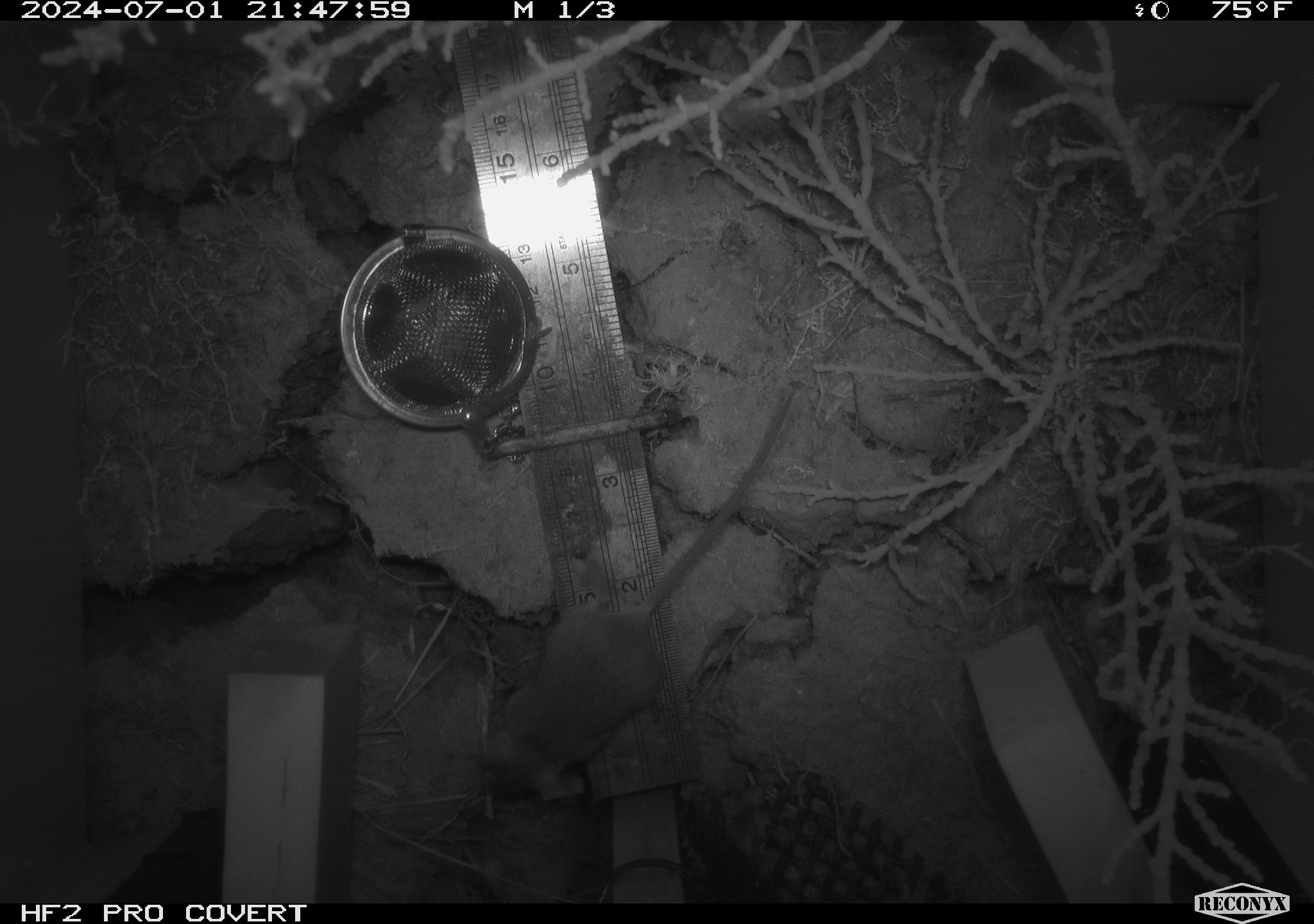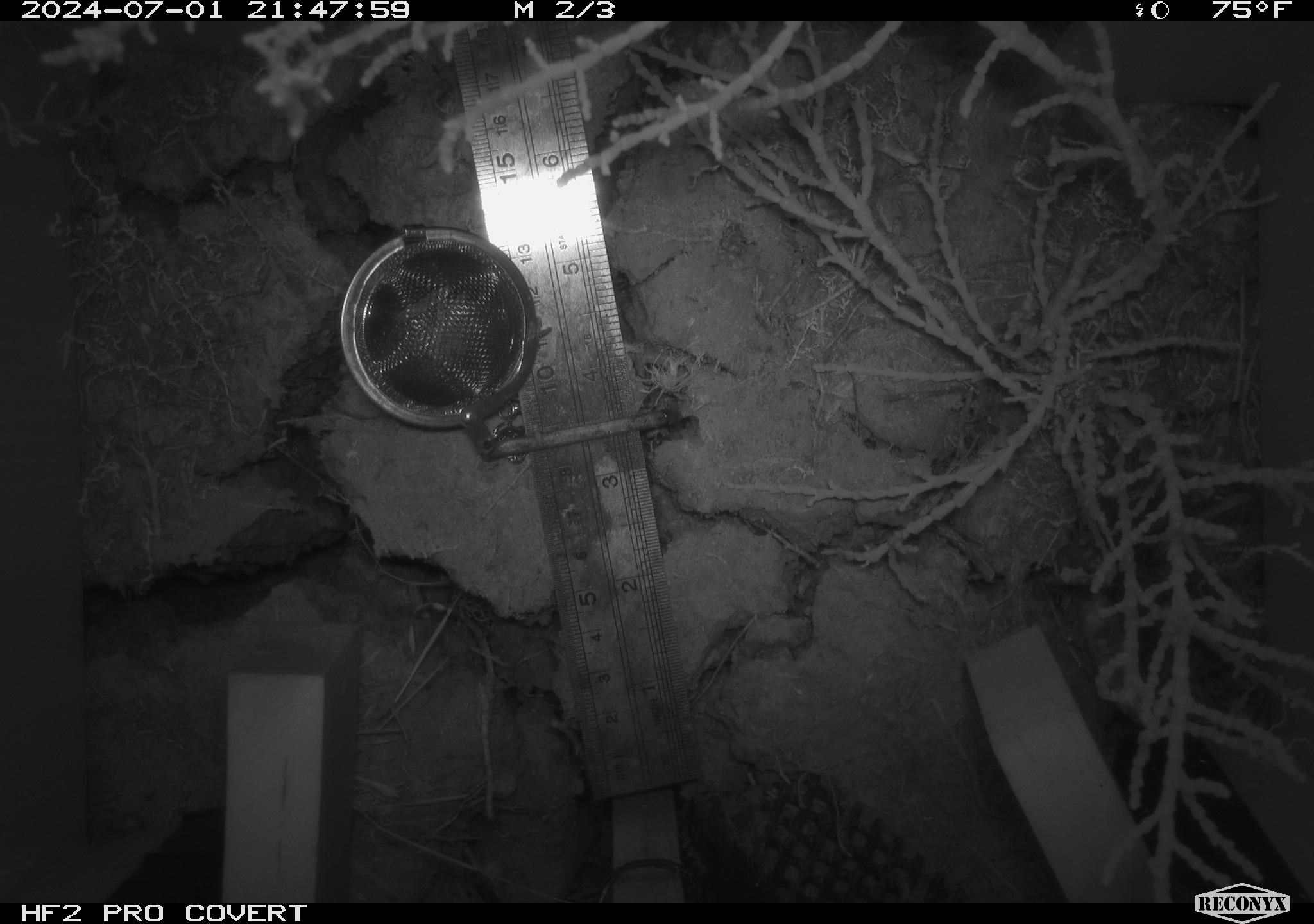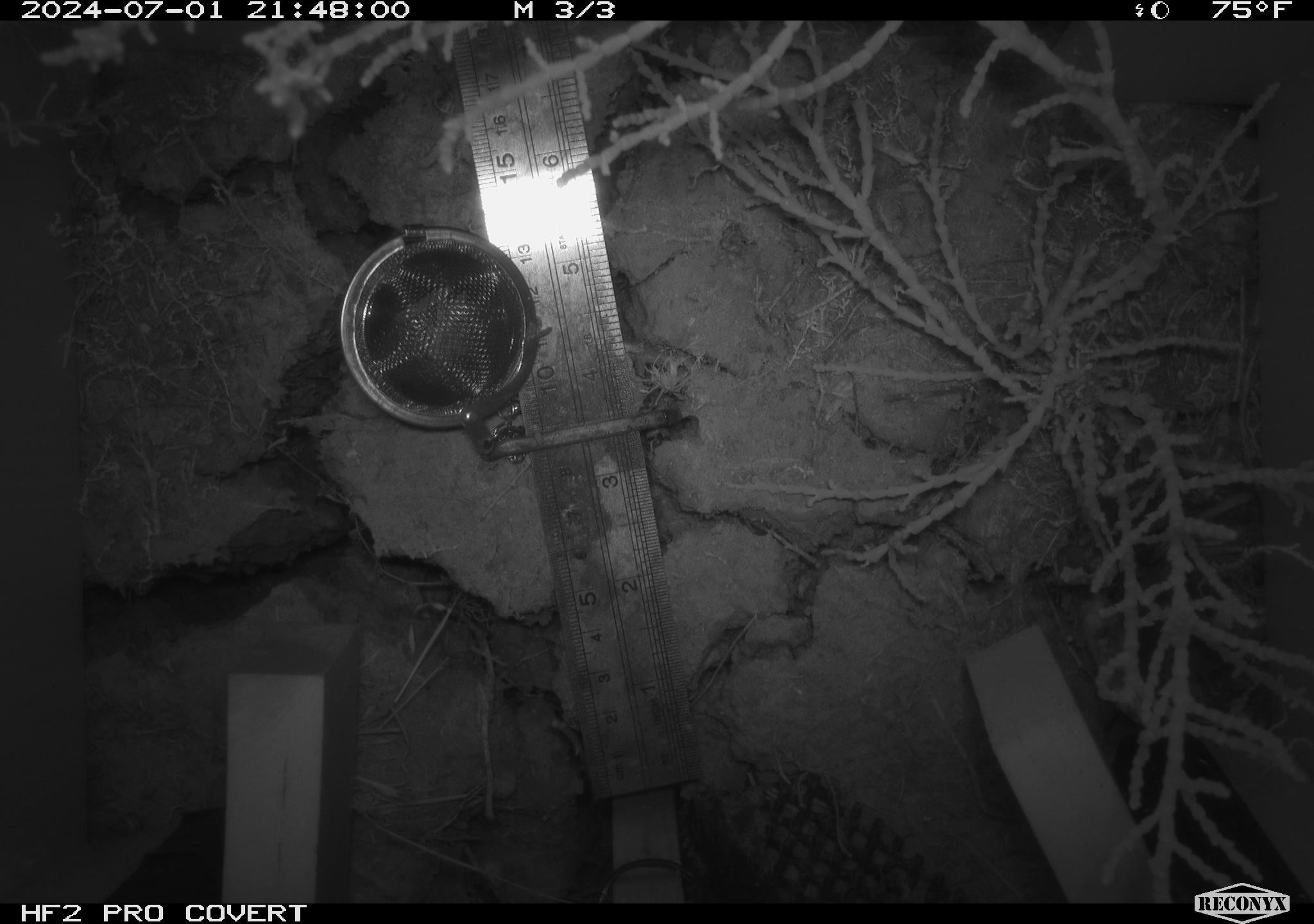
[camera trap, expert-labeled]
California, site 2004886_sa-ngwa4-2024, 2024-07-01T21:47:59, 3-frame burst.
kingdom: Animalia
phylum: Chordata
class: Mammalia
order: Rodentia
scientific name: Rodentia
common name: mouse species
Mouse species (Rodentia).